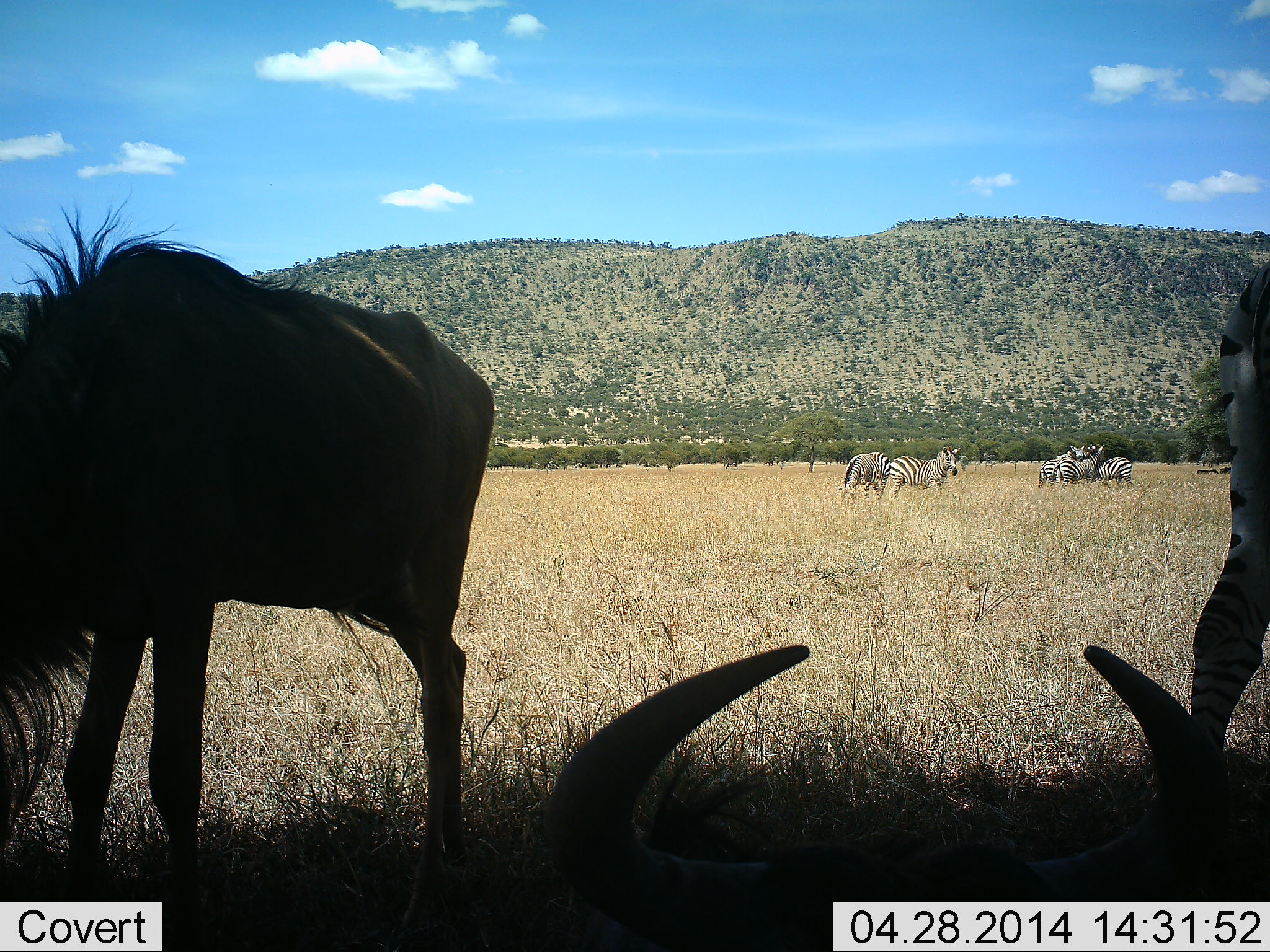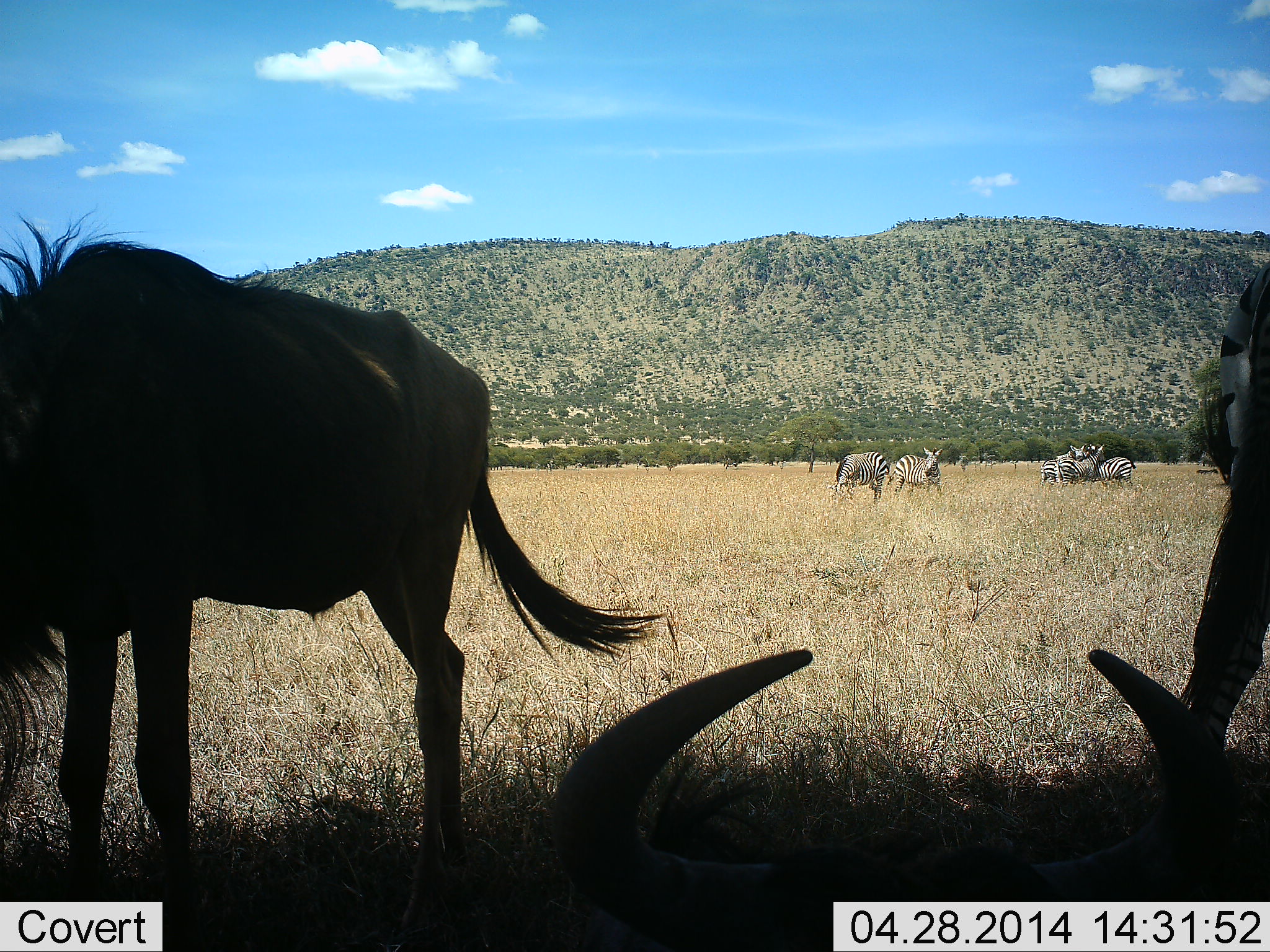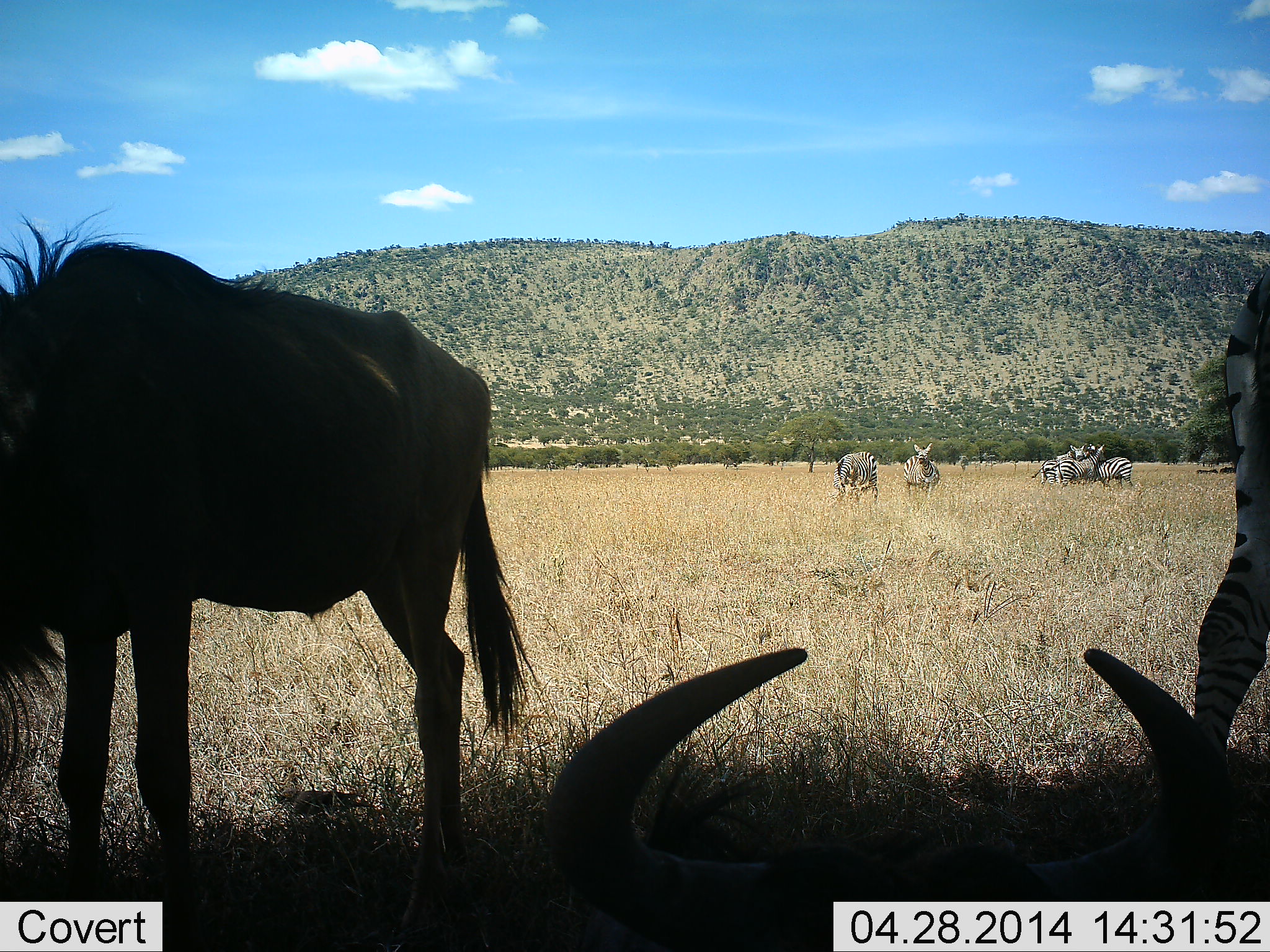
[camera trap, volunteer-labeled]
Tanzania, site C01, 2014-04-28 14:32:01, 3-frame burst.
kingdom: Animalia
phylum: Chordata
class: Mammalia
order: Artiodactyla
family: Bovidae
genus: Connochaetes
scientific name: Connochaetes taurinus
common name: blue wildebeest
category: wildebeest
Wildebeest (blue wildebeest) (Connochaetes taurinus), count 2. Behavior (volunteer vote fractions): standing 82%, resting 64%, moving 0%, interacting 0%. Young present (vote fraction): 0%. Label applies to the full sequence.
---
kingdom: Animalia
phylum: Chordata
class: Mammalia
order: Perissodactyla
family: Equidae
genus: Equus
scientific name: Equus quagga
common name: plains zebra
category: zebra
Zebra (plains zebra) (Equus quagga), count 5. Behavior (volunteer vote fractions): standing 100%, resting 20%, moving 40%, interacting 40%. Young present (vote fraction): 0%. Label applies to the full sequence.